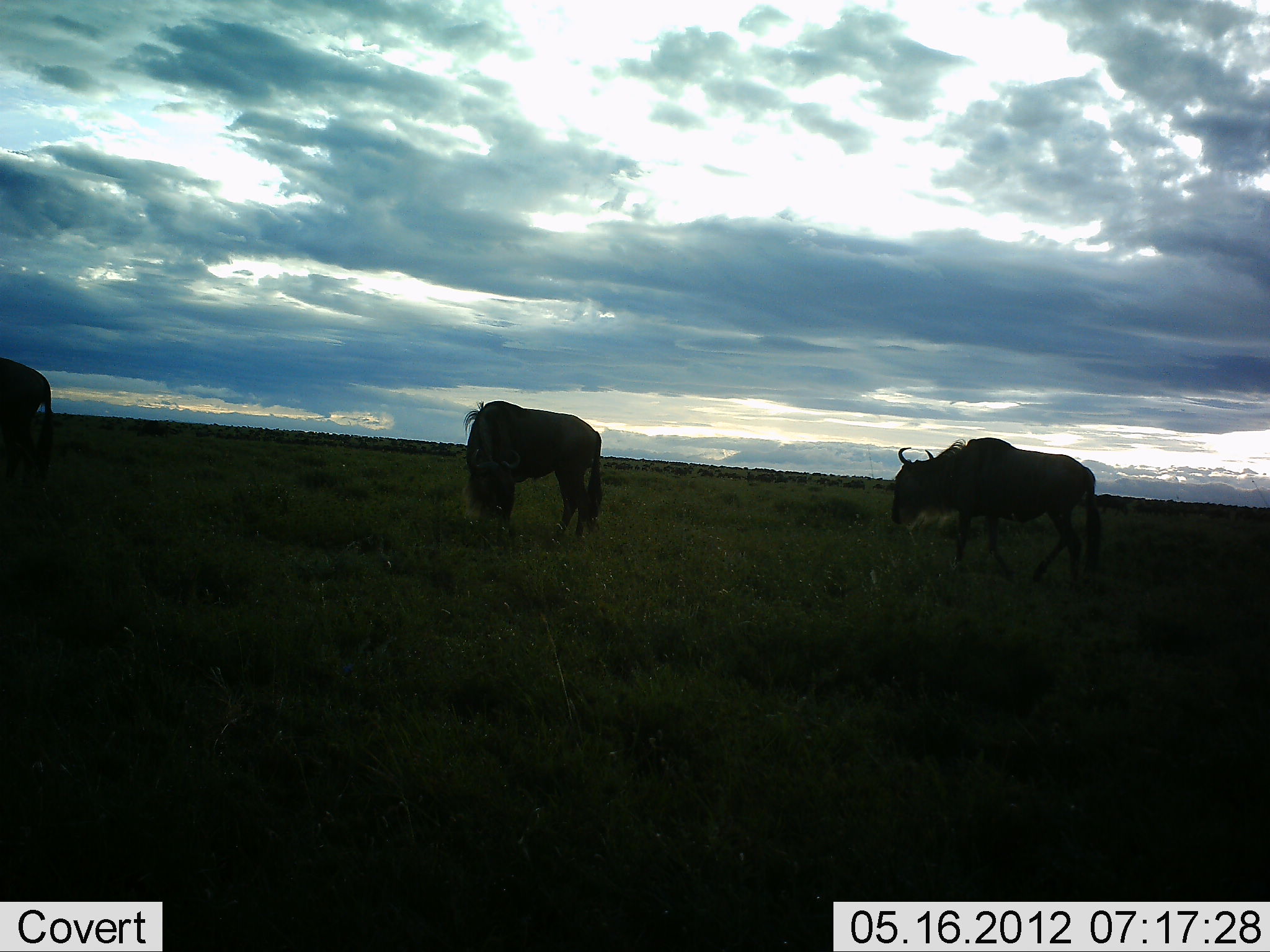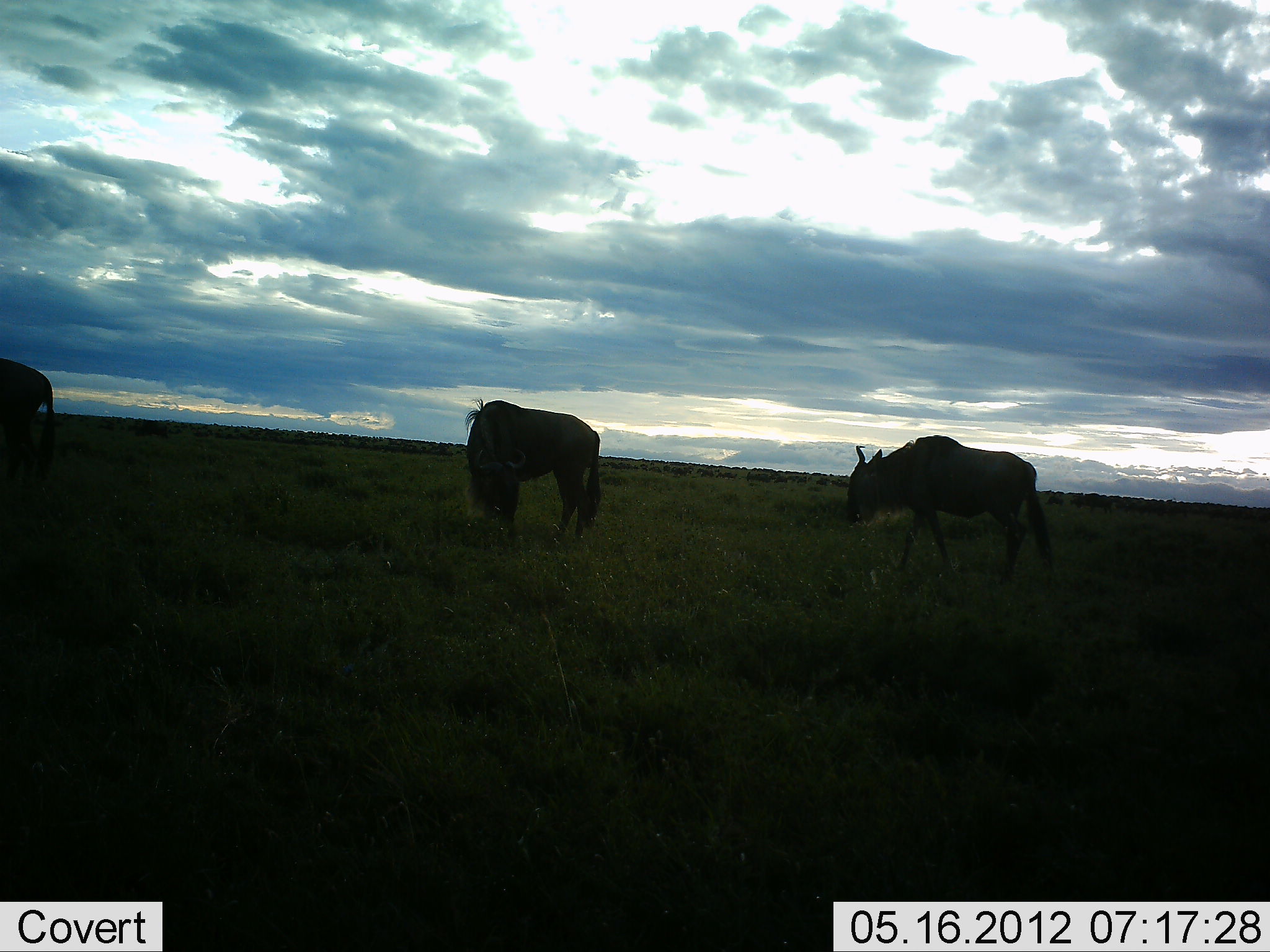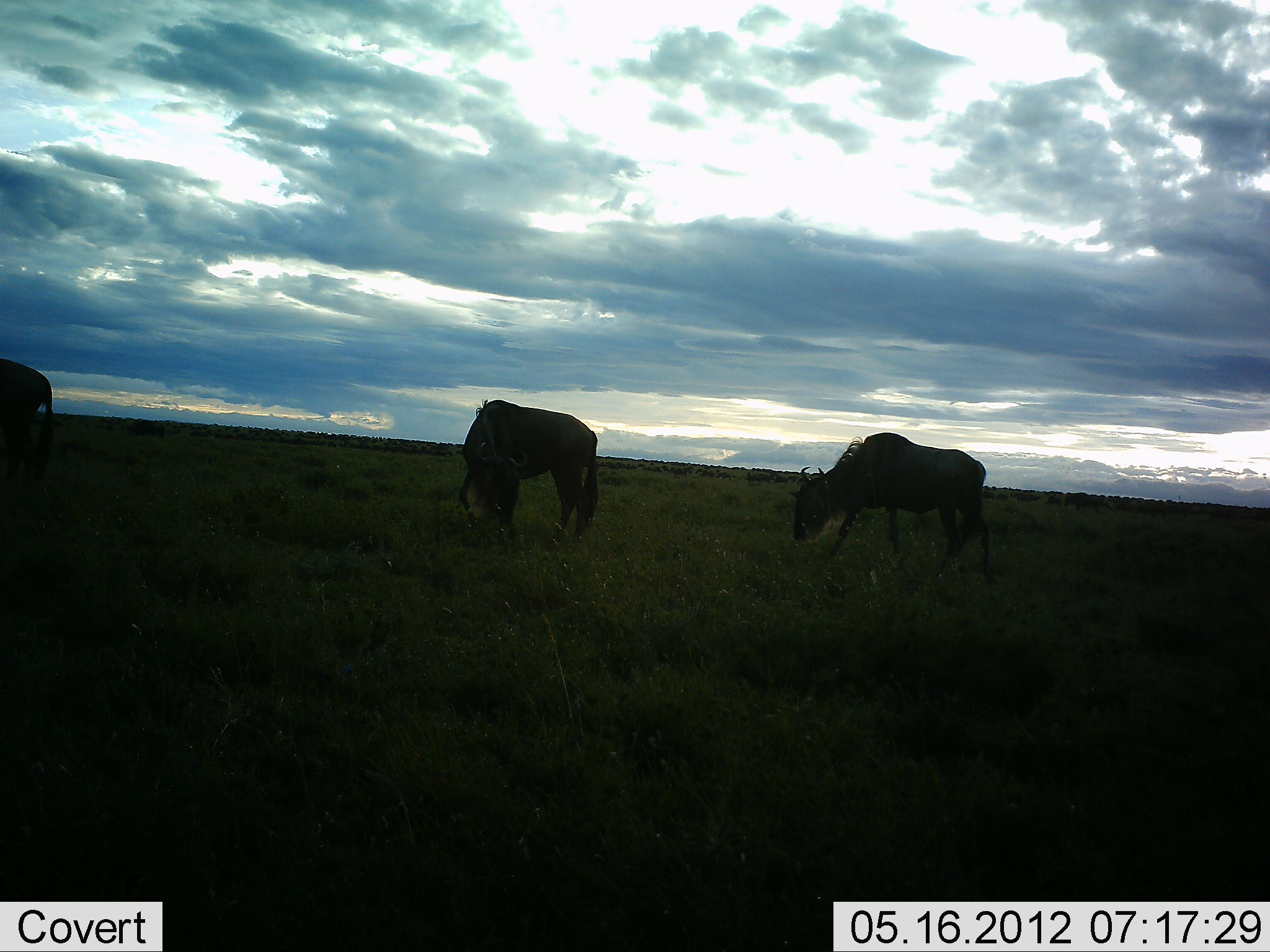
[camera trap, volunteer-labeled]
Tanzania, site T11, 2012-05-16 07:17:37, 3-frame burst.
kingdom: Animalia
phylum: Chordata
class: Mammalia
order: Artiodactyla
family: Bovidae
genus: Connochaetes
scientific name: Connochaetes taurinus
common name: blue wildebeest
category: wildebeest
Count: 3.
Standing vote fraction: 30%.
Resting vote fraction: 0%.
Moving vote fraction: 70%.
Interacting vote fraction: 0%.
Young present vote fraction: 0%.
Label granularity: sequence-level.